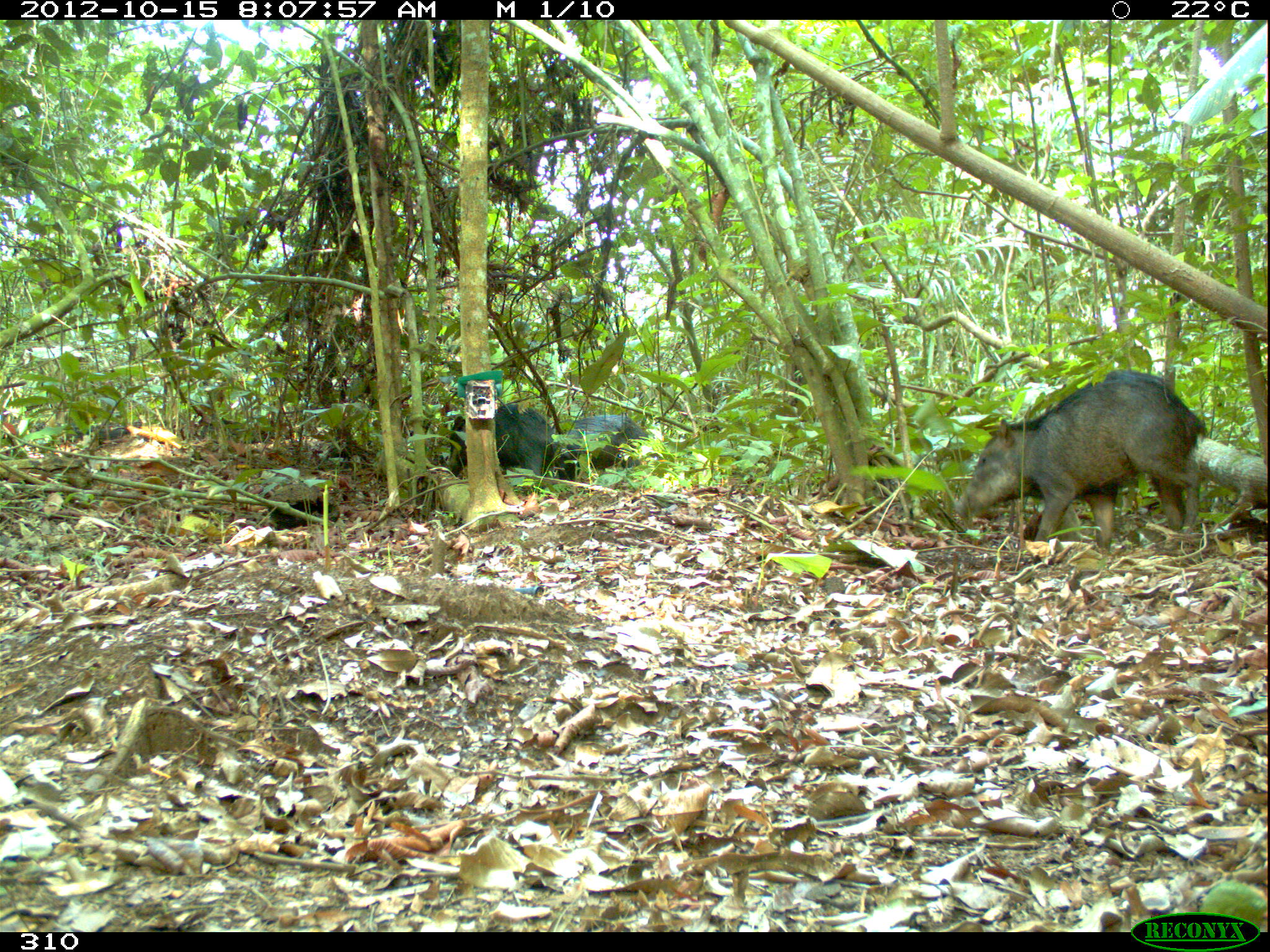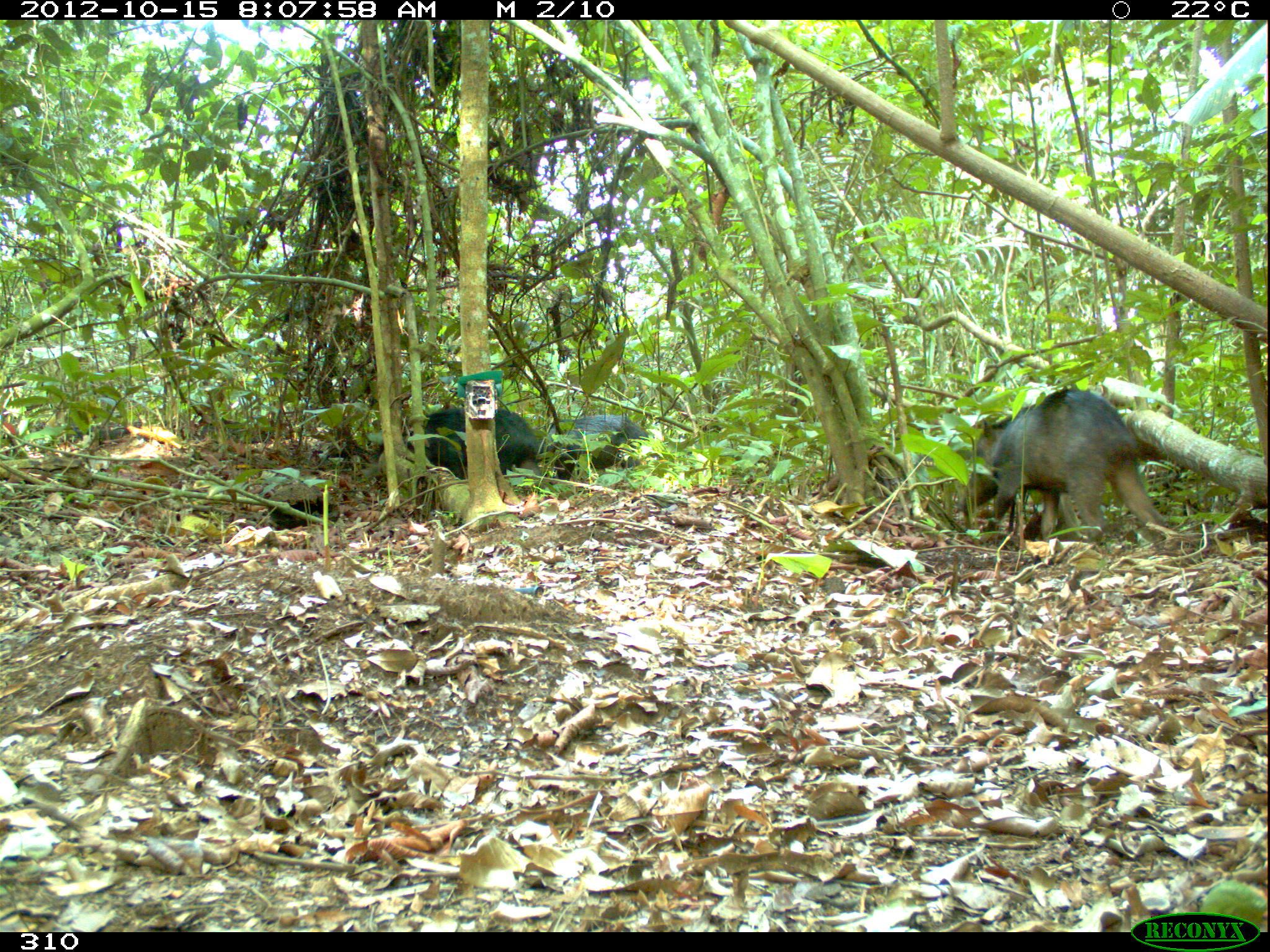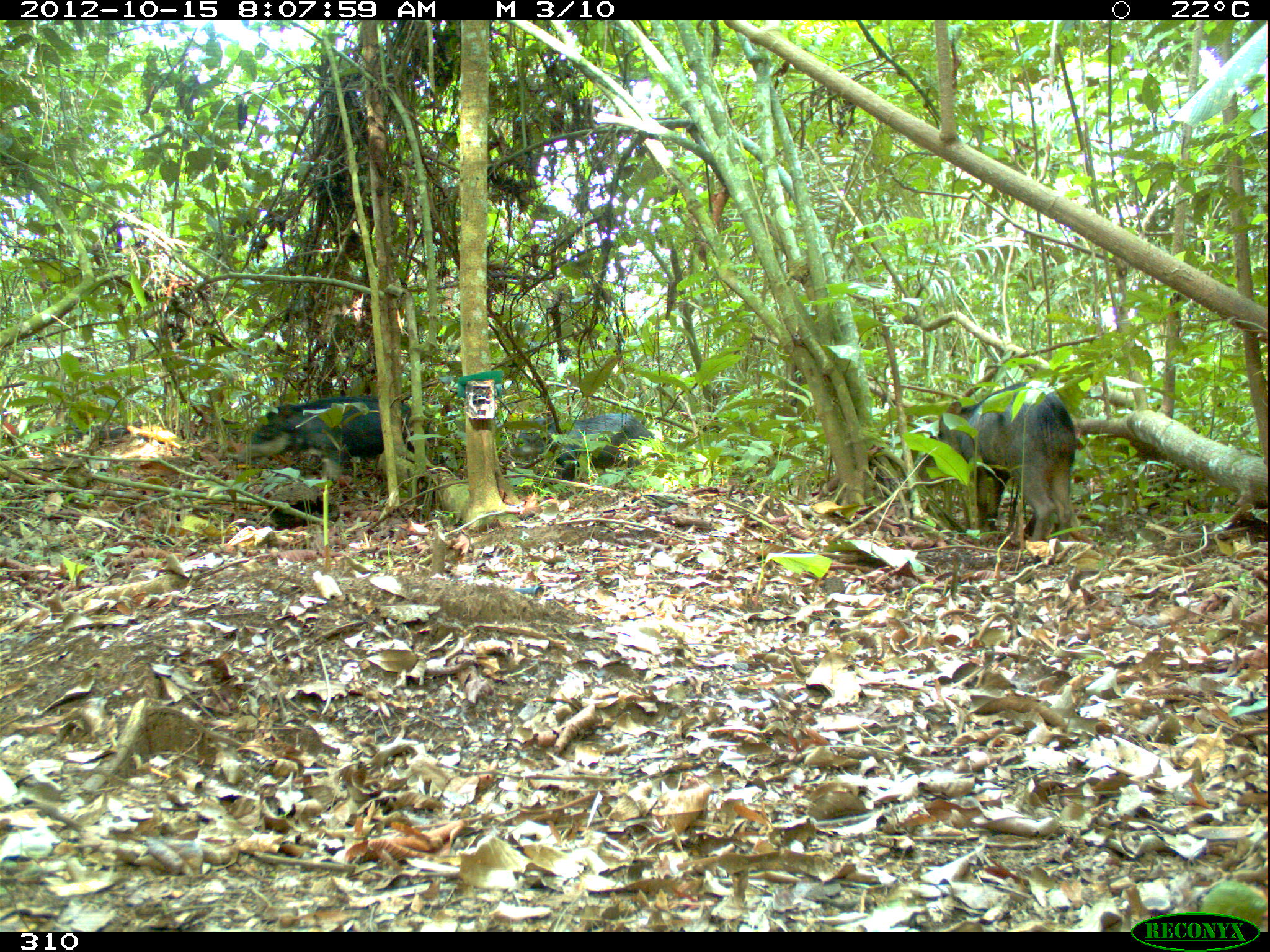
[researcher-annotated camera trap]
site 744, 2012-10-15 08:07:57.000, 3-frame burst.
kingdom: Animalia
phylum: Chordata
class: Mammalia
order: Artiodactyla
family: Tayassuidae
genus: Tayassu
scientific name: Tayassu pecari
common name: white-lipped peccary